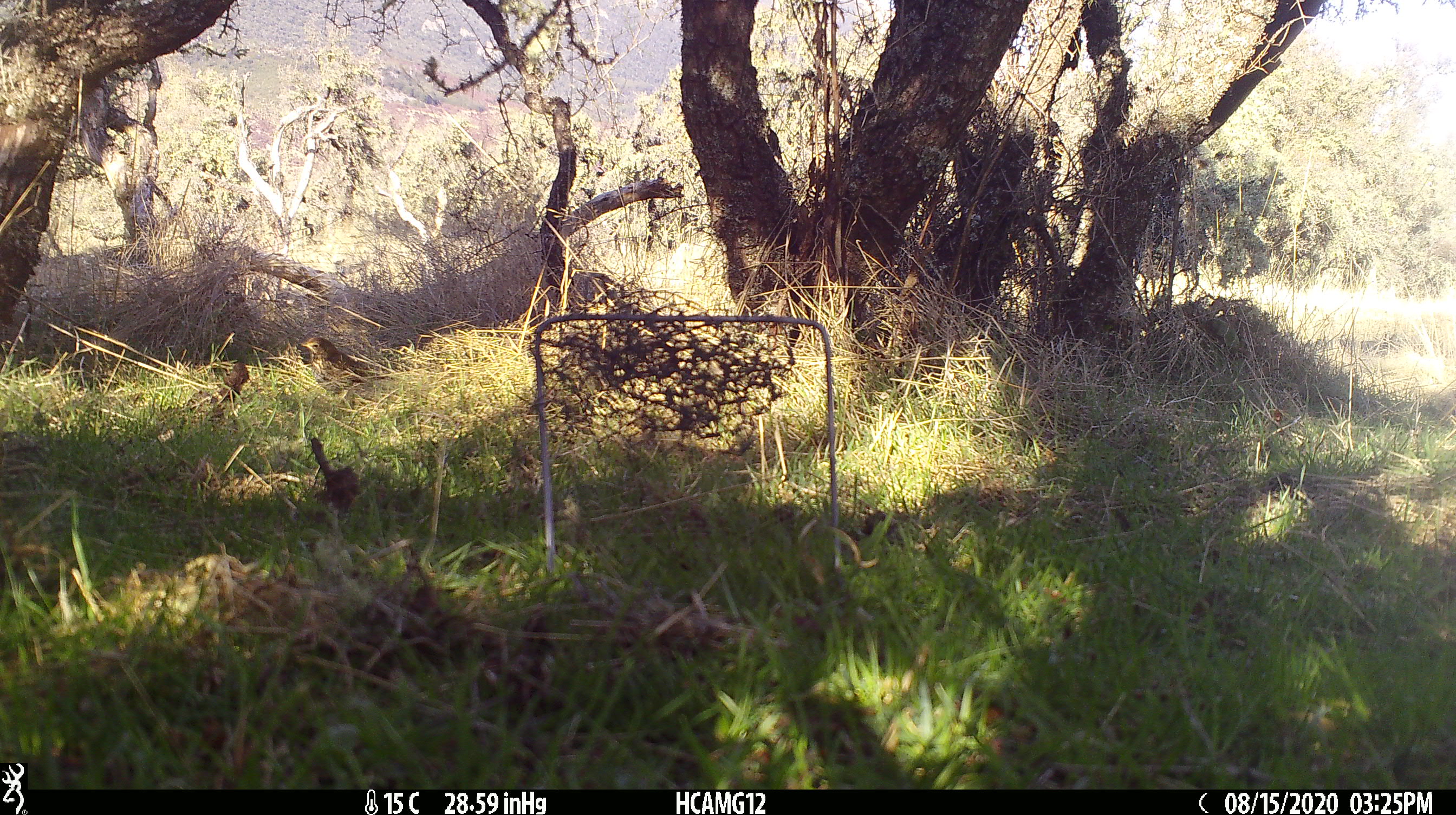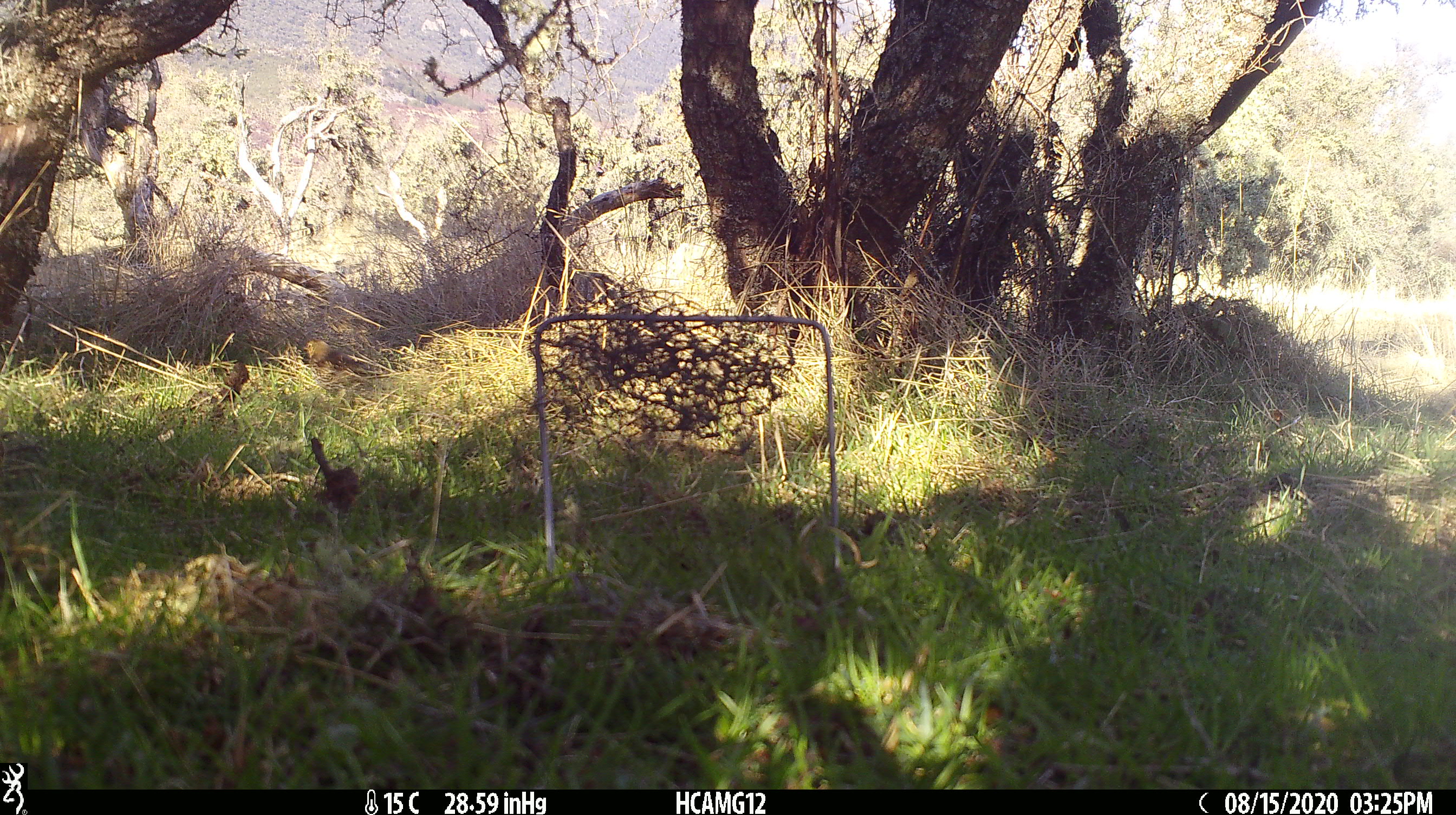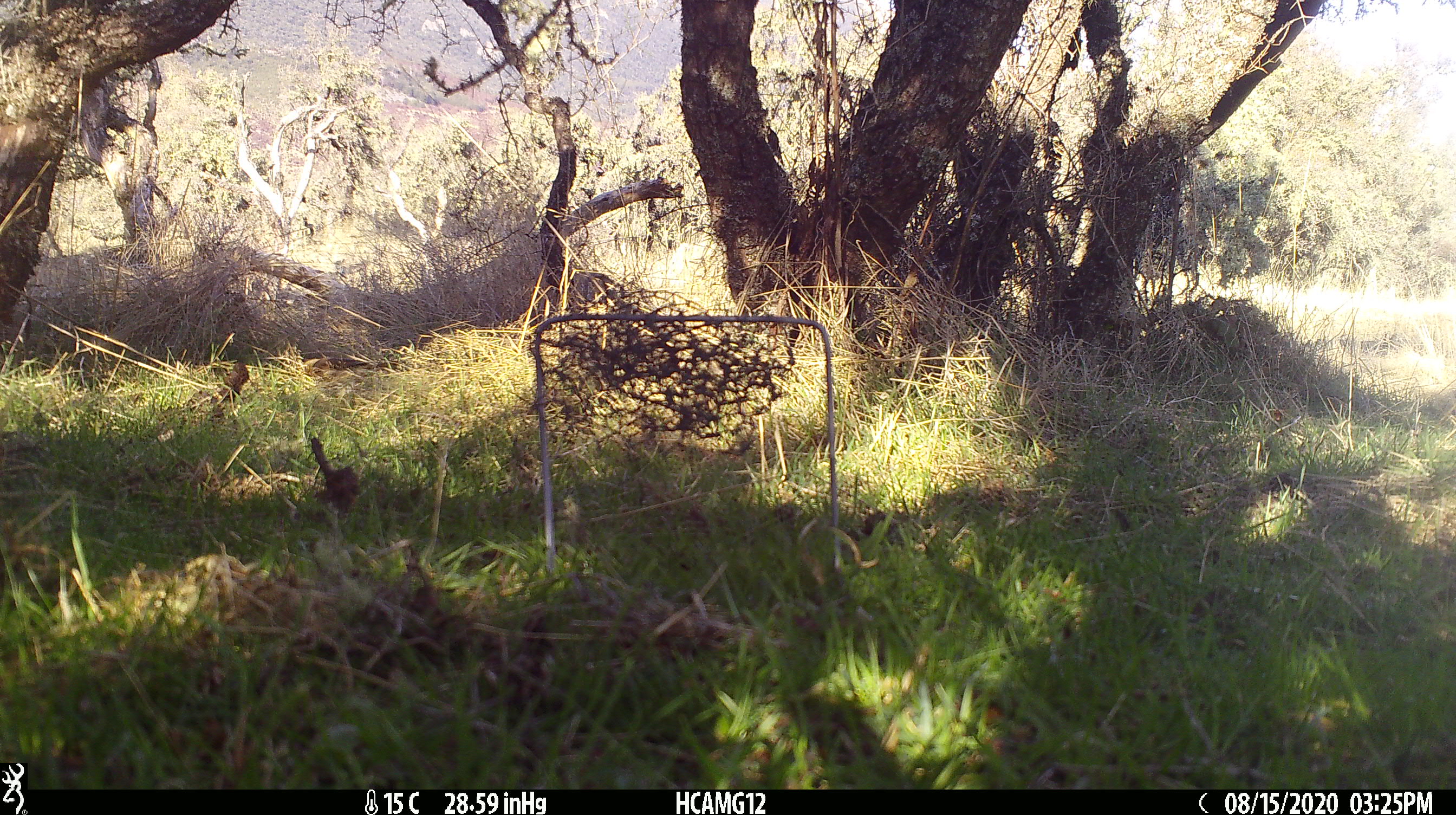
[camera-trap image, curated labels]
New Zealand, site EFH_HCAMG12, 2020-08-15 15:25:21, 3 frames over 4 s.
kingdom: Animalia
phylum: Chordata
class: Aves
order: Passeriformes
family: Turdidae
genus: Turdus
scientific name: Turdus philomelos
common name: song thrush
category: thrush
Thrush (song thrush) (Turdus philomelos).